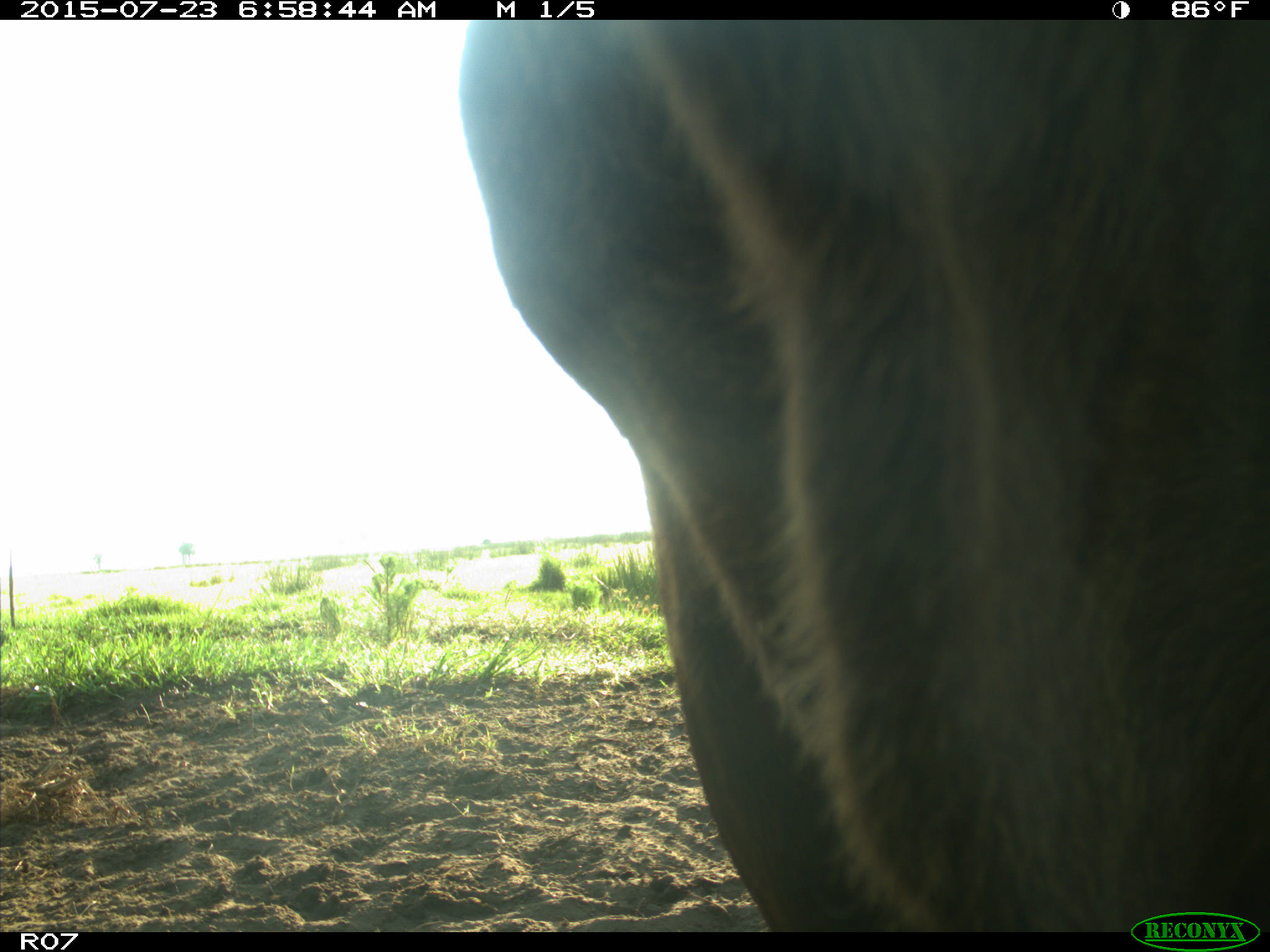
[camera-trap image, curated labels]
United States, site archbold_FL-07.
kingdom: Animalia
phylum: Chordata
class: Mammalia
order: Artiodactyla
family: Bovidae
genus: Bos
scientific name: Bos taurus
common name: domestic cow